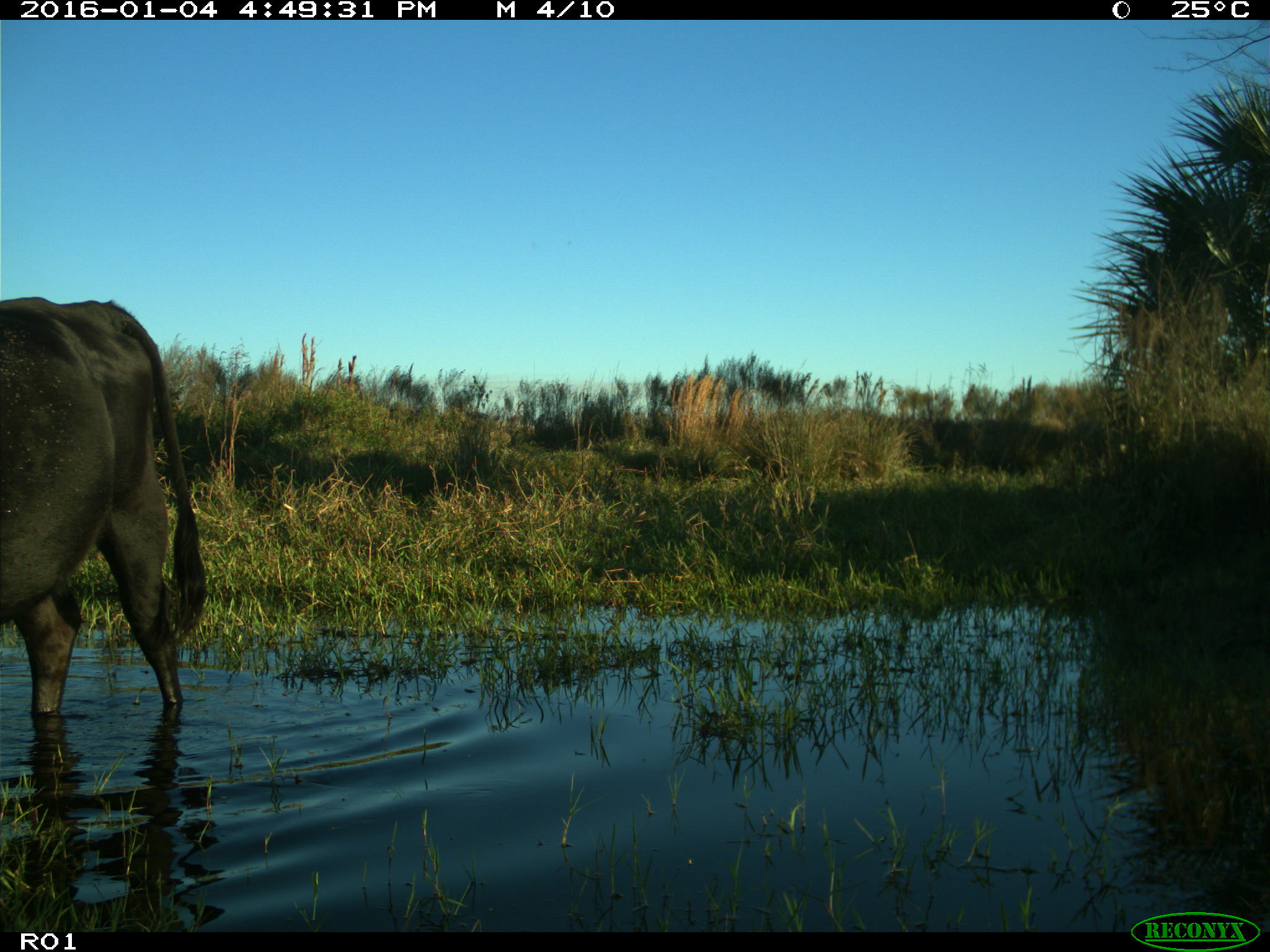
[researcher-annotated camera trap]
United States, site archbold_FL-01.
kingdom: Animalia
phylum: Chordata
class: Mammalia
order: Artiodactyla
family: Bovidae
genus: Bos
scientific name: Bos taurus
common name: domestic cow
Bos taurus (domestic cow).